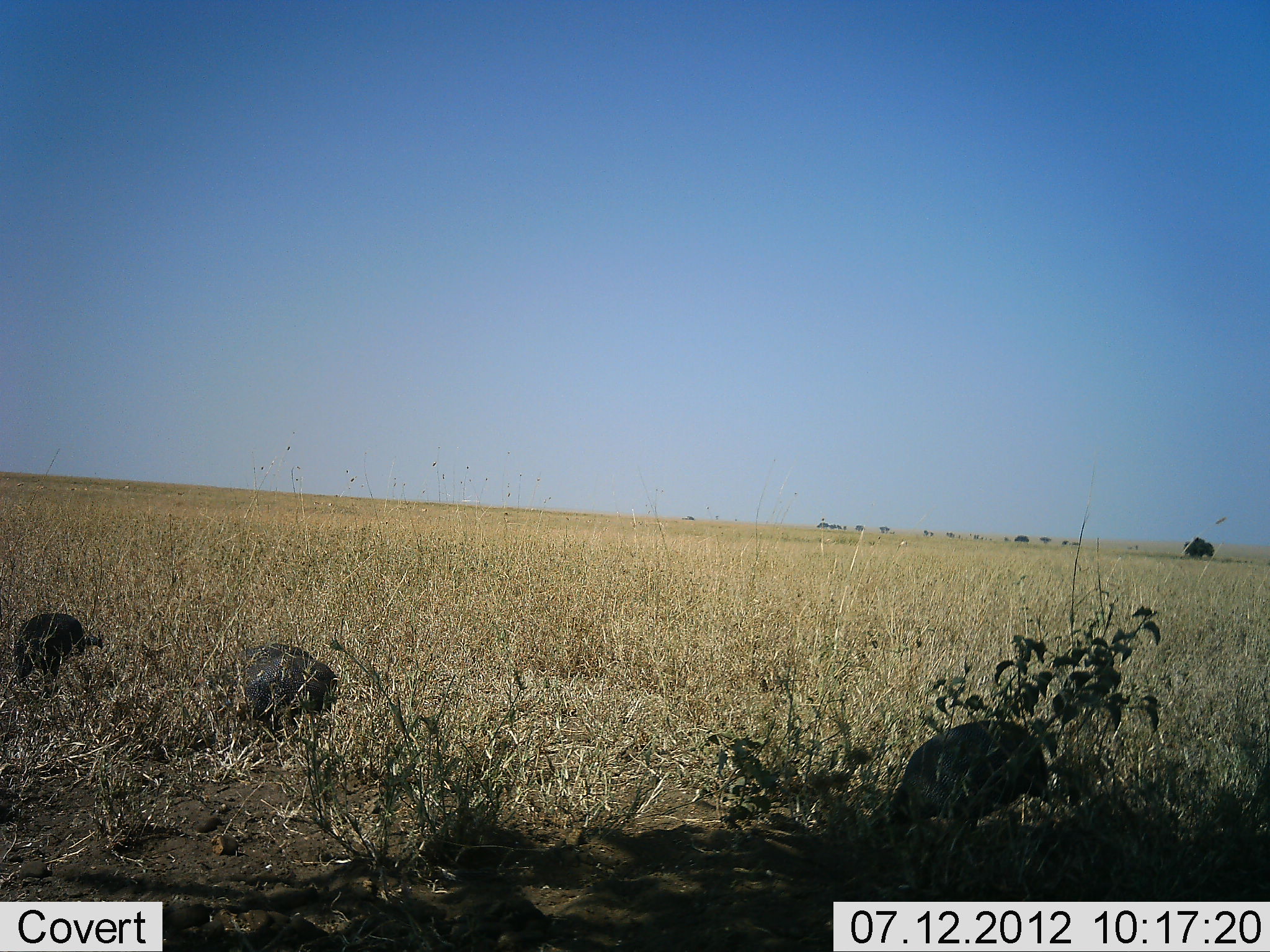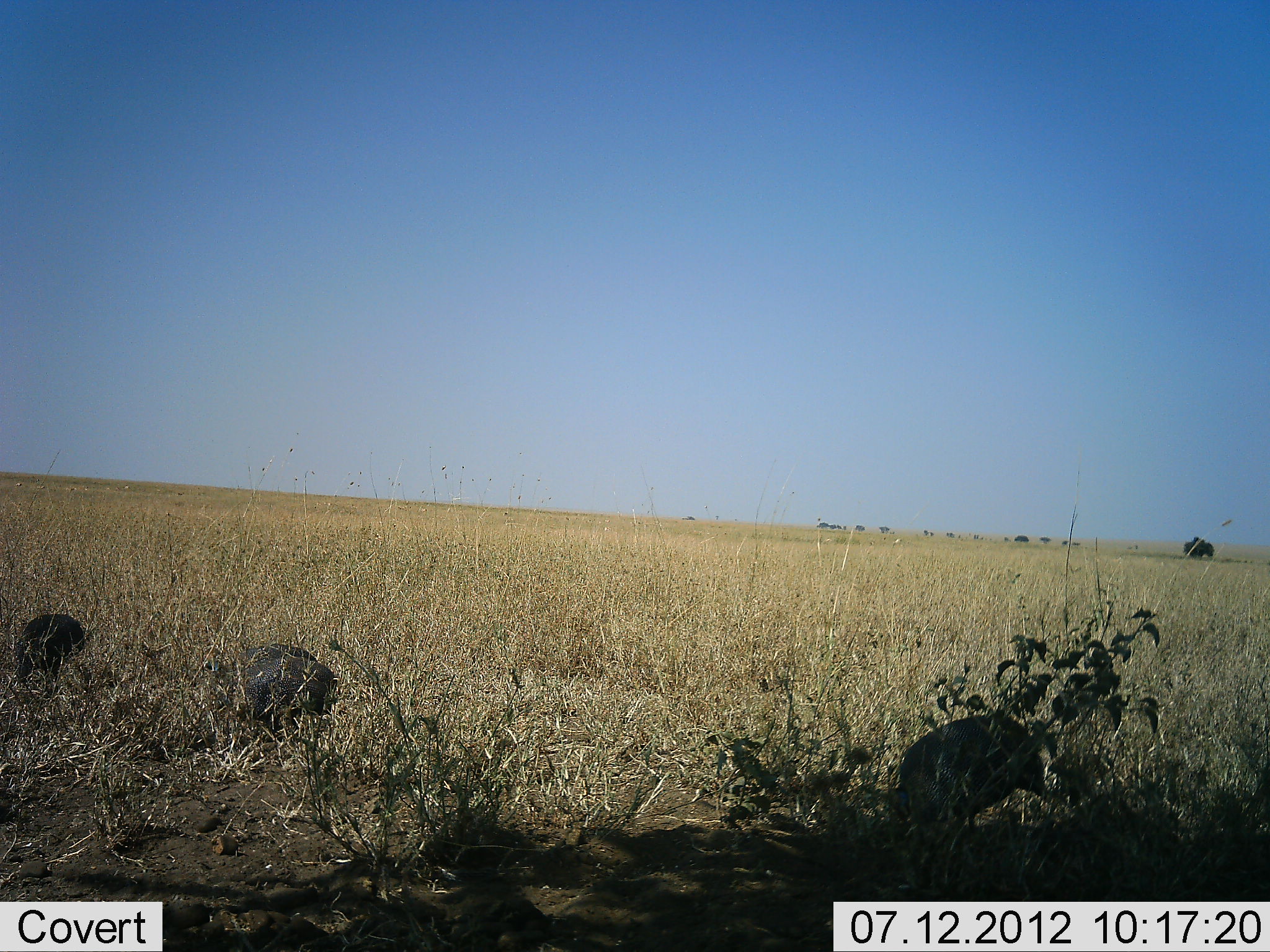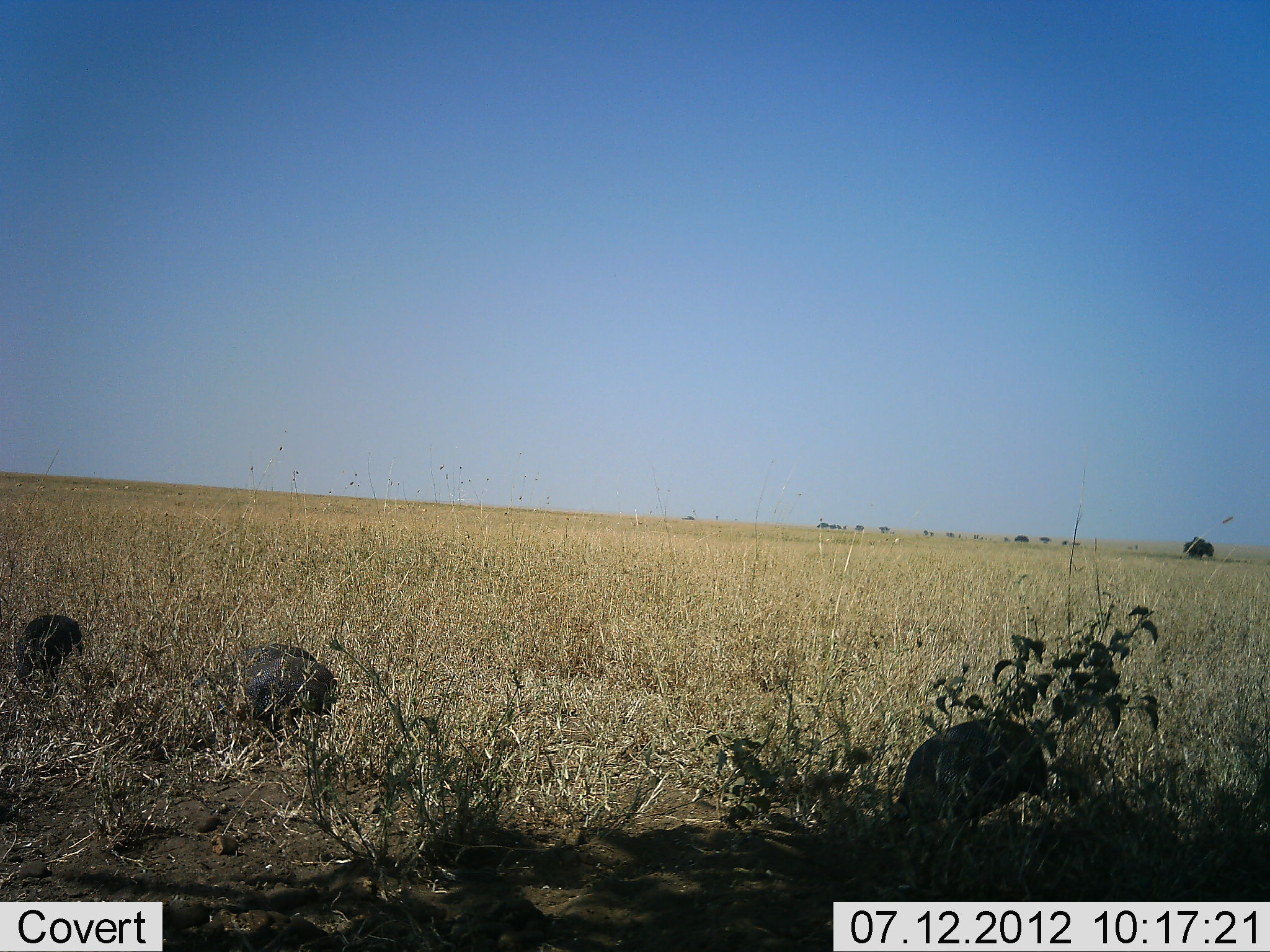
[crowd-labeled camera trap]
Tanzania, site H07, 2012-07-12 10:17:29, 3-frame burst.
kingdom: Animalia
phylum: Chordata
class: Aves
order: Galliformes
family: Numididae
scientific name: Numididae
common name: guinea fowl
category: guineafowl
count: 3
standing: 18%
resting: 0%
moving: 9%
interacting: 0%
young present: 0%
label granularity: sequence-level